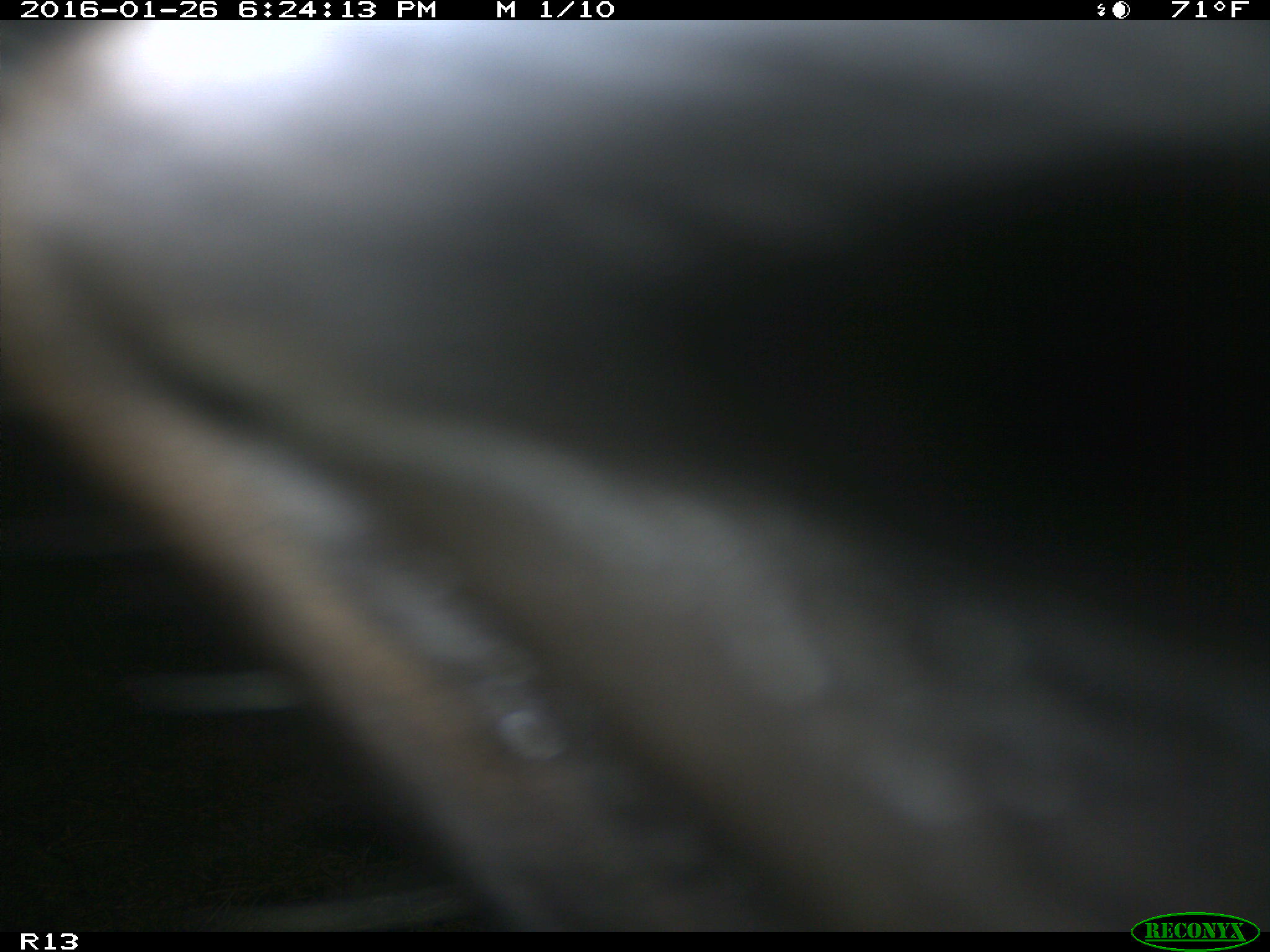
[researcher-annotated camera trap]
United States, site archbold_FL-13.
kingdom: Animalia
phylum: Chordata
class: Mammalia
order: Artiodactyla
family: Bovidae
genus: Bos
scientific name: Bos taurus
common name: domestic cow